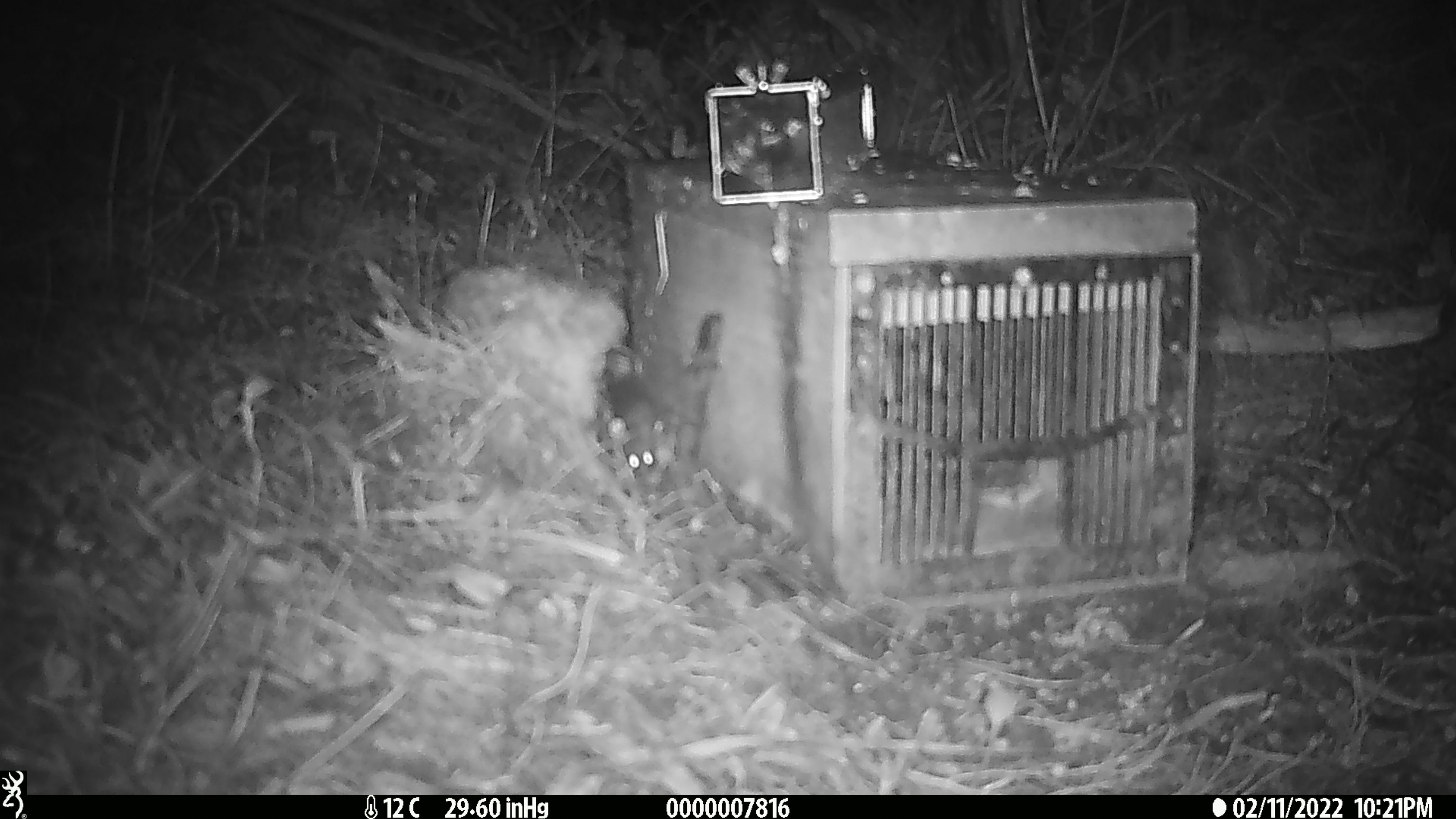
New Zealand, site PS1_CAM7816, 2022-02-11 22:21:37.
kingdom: Animalia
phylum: Chordata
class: Mammalia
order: Rodentia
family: Muridae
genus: Mus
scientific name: Mus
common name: mouse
Mouse (Mus).